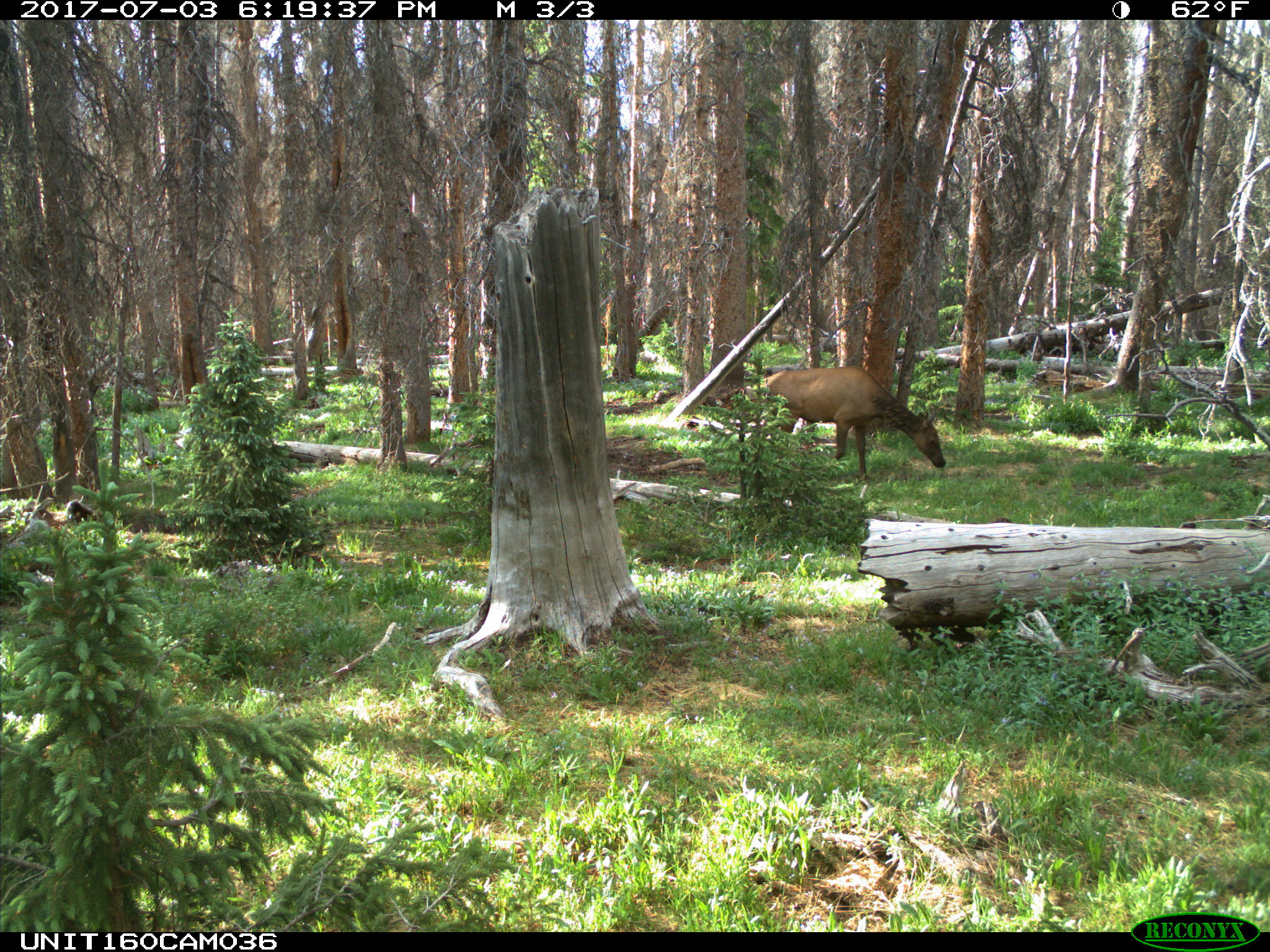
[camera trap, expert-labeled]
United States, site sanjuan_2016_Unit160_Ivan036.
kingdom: Animalia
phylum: Chordata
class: Mammalia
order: Artiodactyla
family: Cervidae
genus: Cervus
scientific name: Cervus elaphus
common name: red deer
Cervus elaphus (red deer).